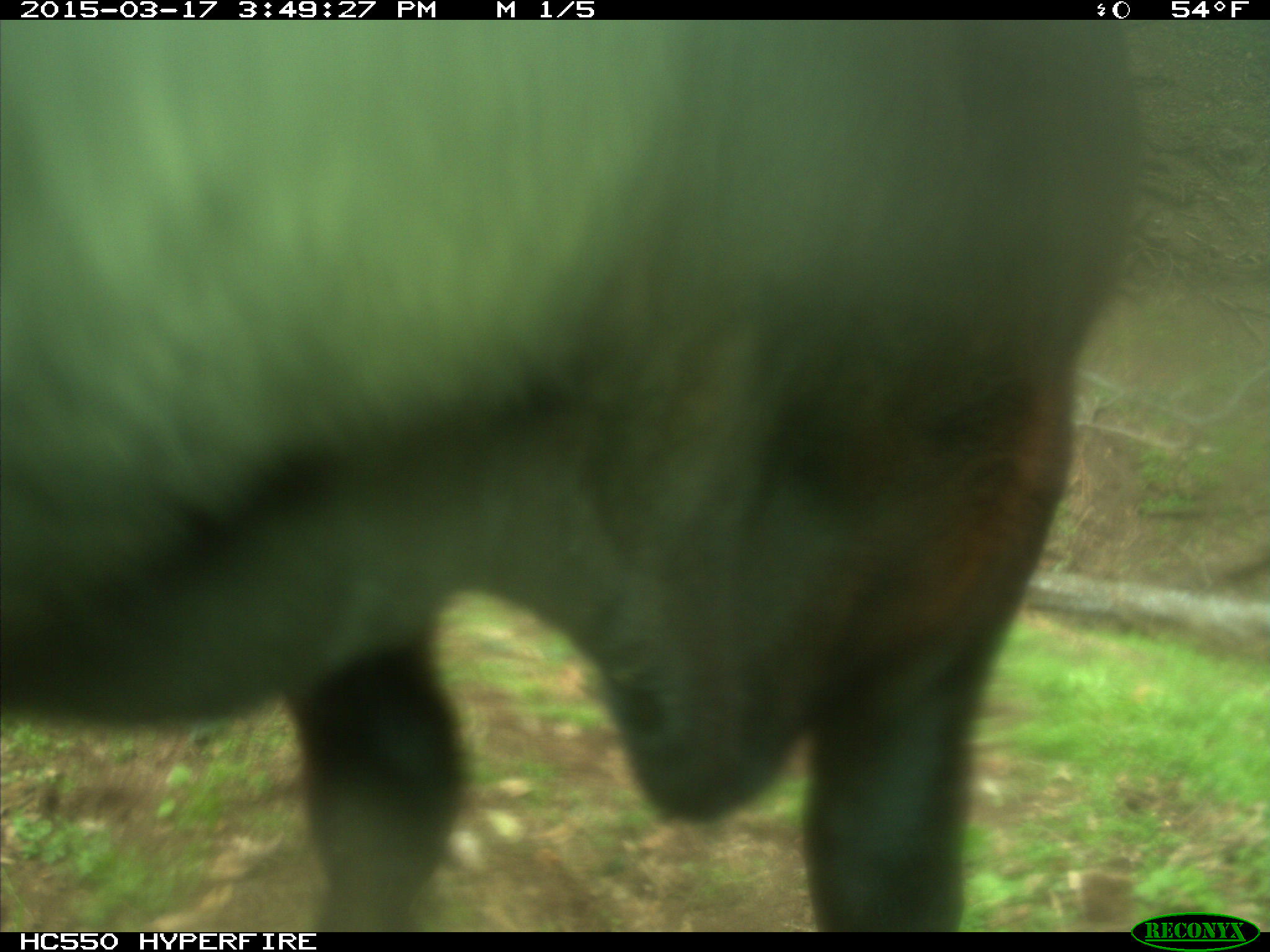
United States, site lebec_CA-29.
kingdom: Animalia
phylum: Chordata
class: Mammalia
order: Artiodactyla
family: Bovidae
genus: Bos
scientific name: Bos taurus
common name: domestic cow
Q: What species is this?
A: Bos taurus (domestic cow).